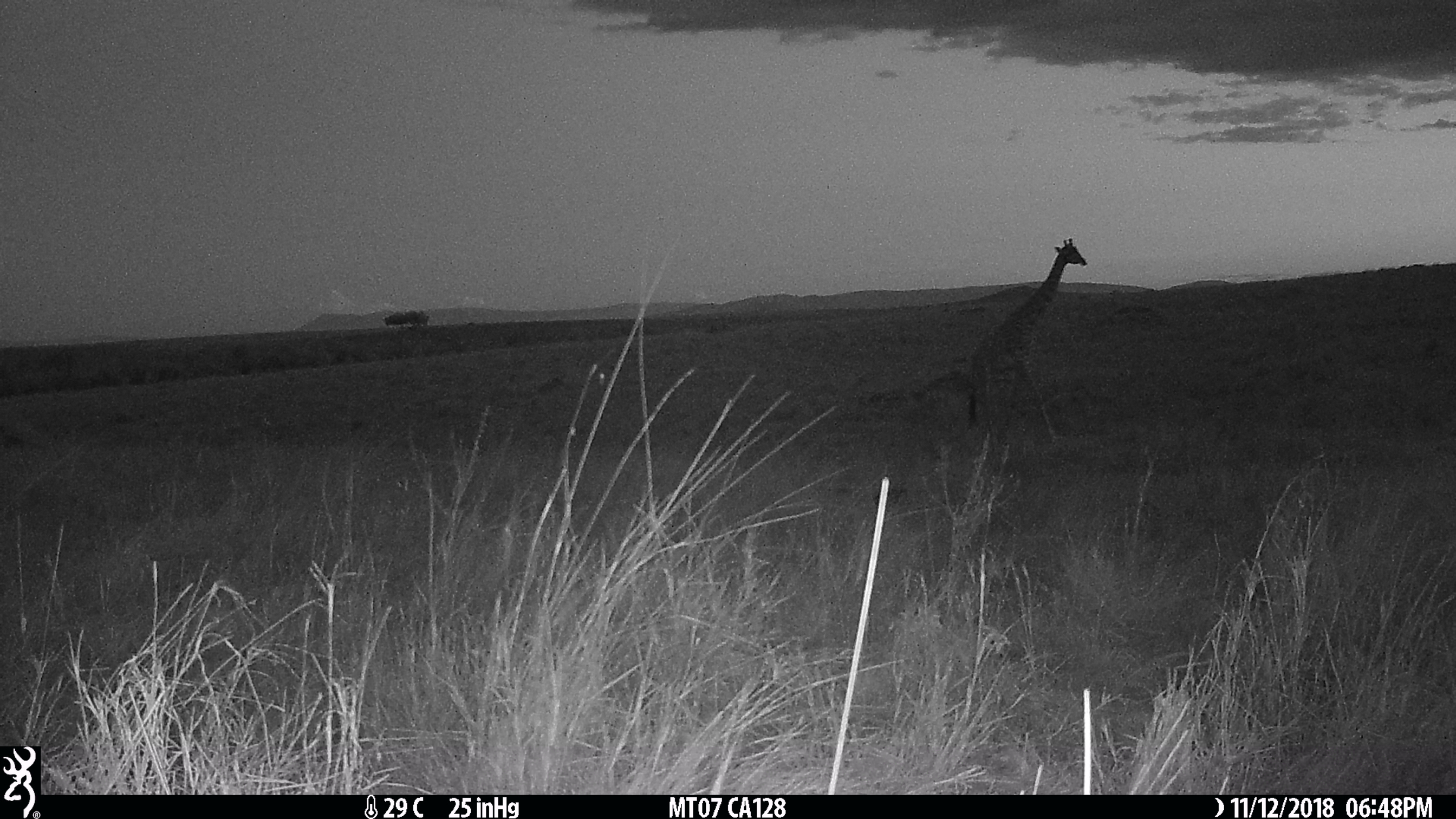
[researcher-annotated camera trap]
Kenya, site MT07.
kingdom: Animalia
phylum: Chordata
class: Mammalia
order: Artiodactyla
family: Giraffidae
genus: Giraffa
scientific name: Giraffa camelopardalis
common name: northern giraffe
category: giraffe